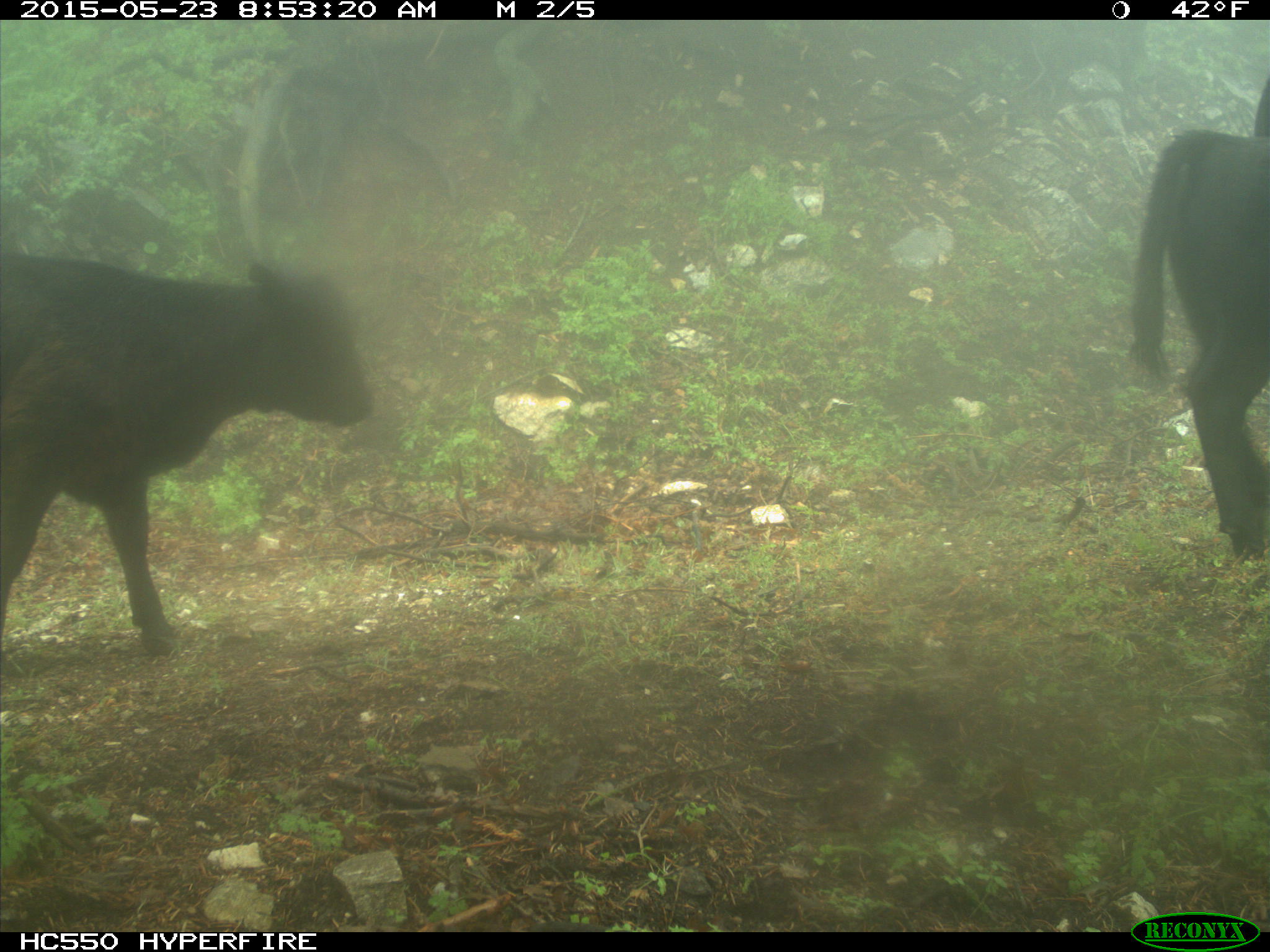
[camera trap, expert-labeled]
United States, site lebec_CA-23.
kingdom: Animalia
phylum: Chordata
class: Mammalia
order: Artiodactyla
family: Bovidae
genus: Bos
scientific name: Bos taurus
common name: domestic cow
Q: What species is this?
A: Bos taurus (domestic cow).